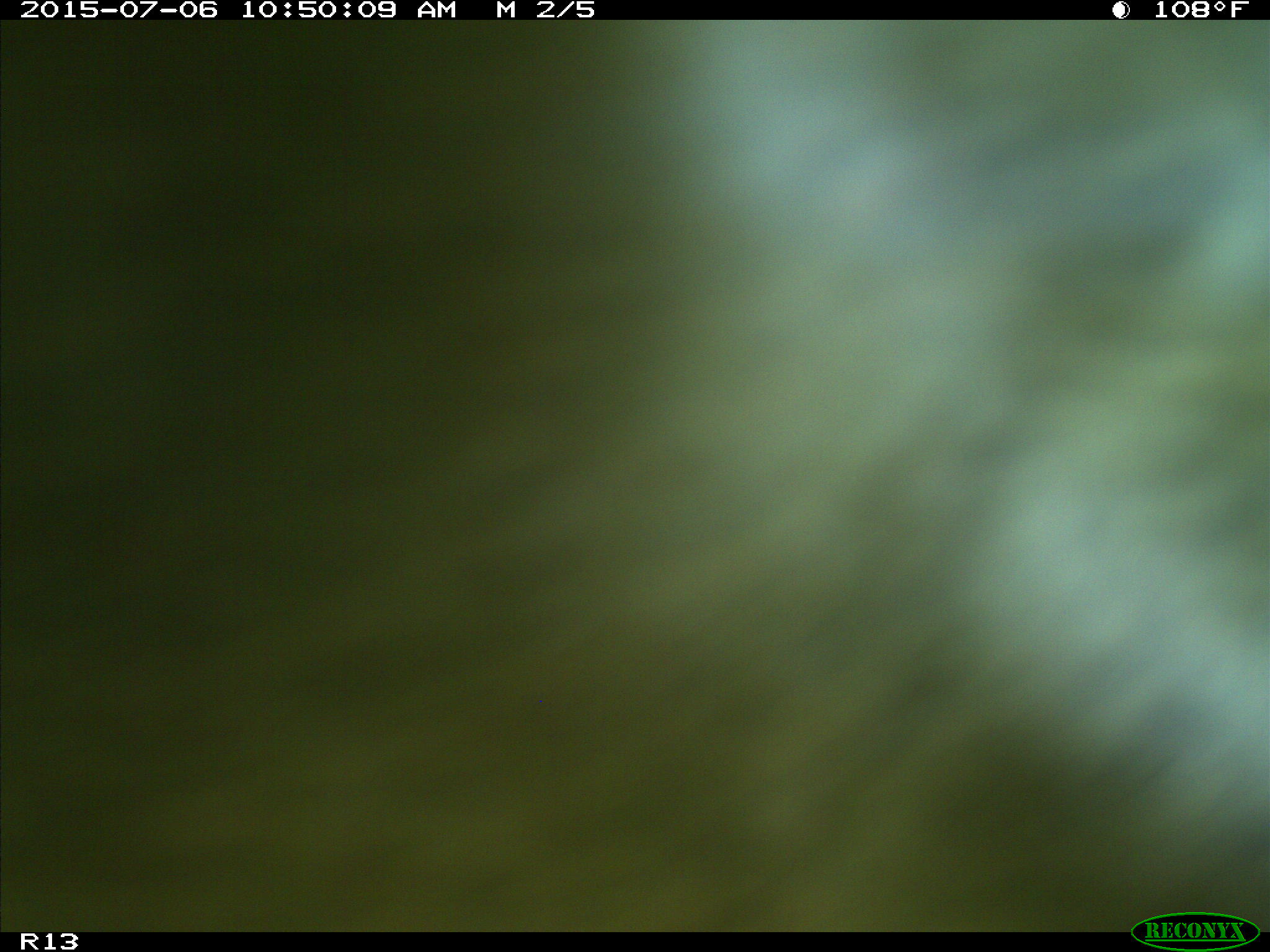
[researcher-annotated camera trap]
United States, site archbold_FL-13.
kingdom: Animalia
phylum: Chordata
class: Mammalia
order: Artiodactyla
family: Bovidae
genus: Bos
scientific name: Bos taurus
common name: domestic cow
Bos taurus (domestic cow).